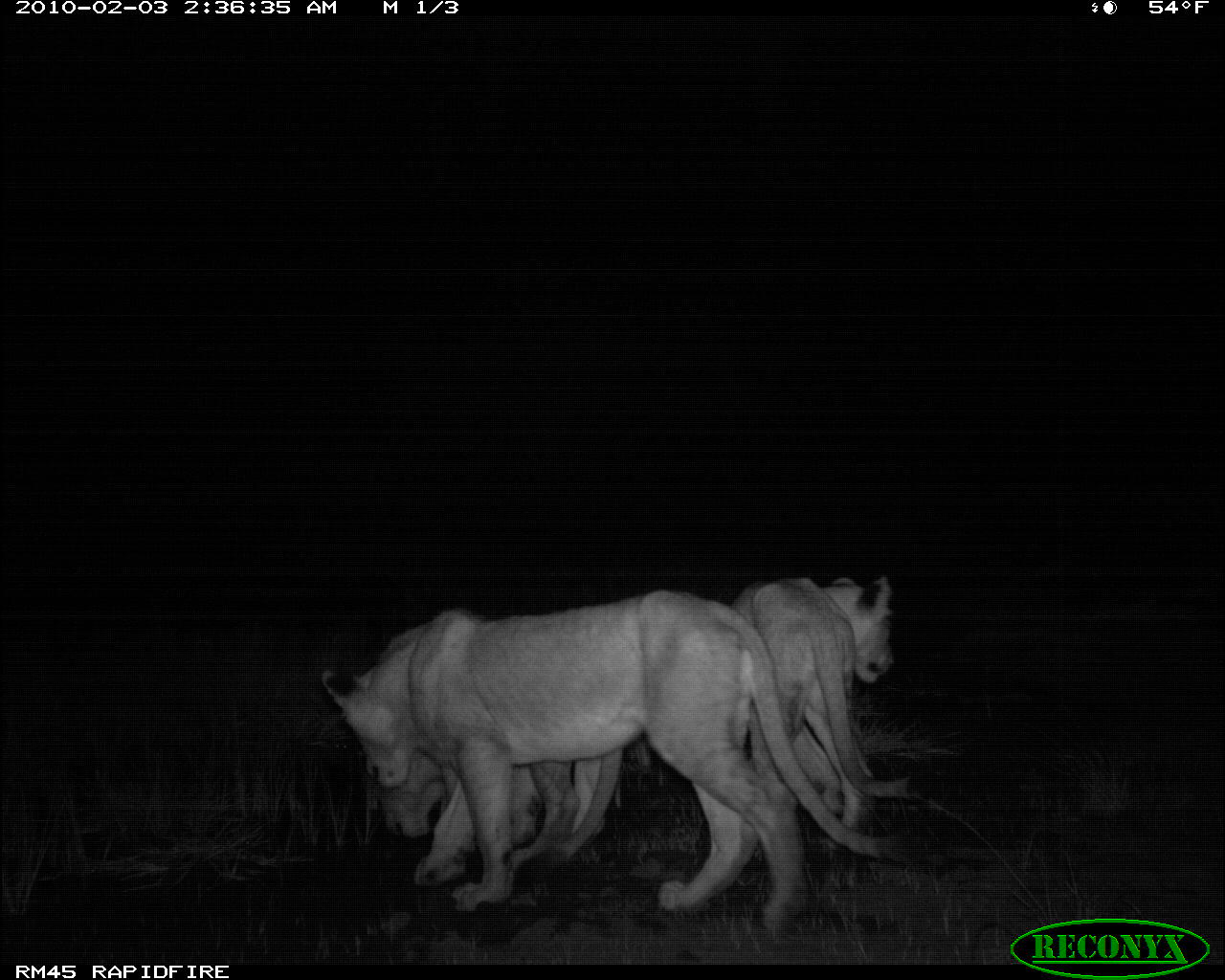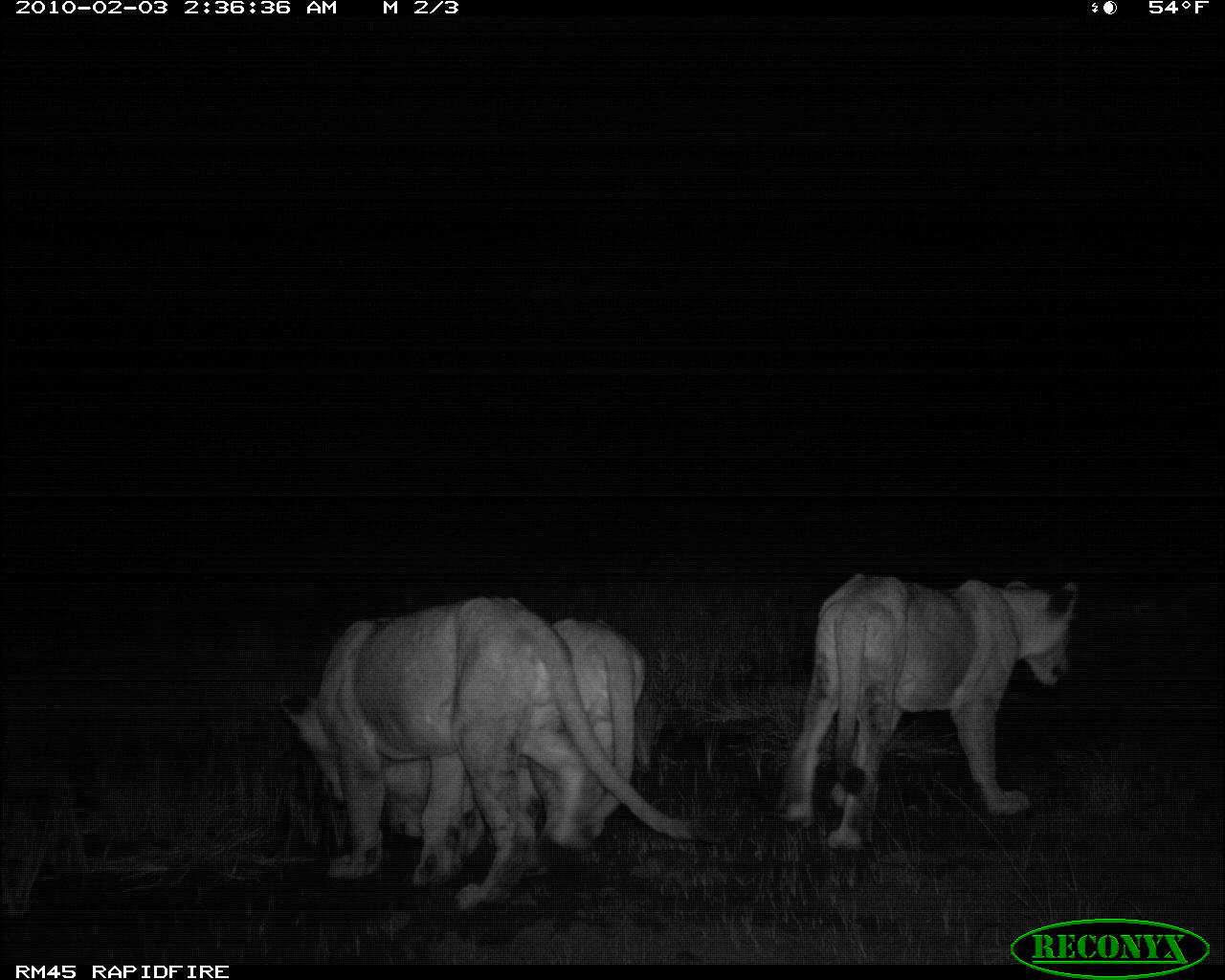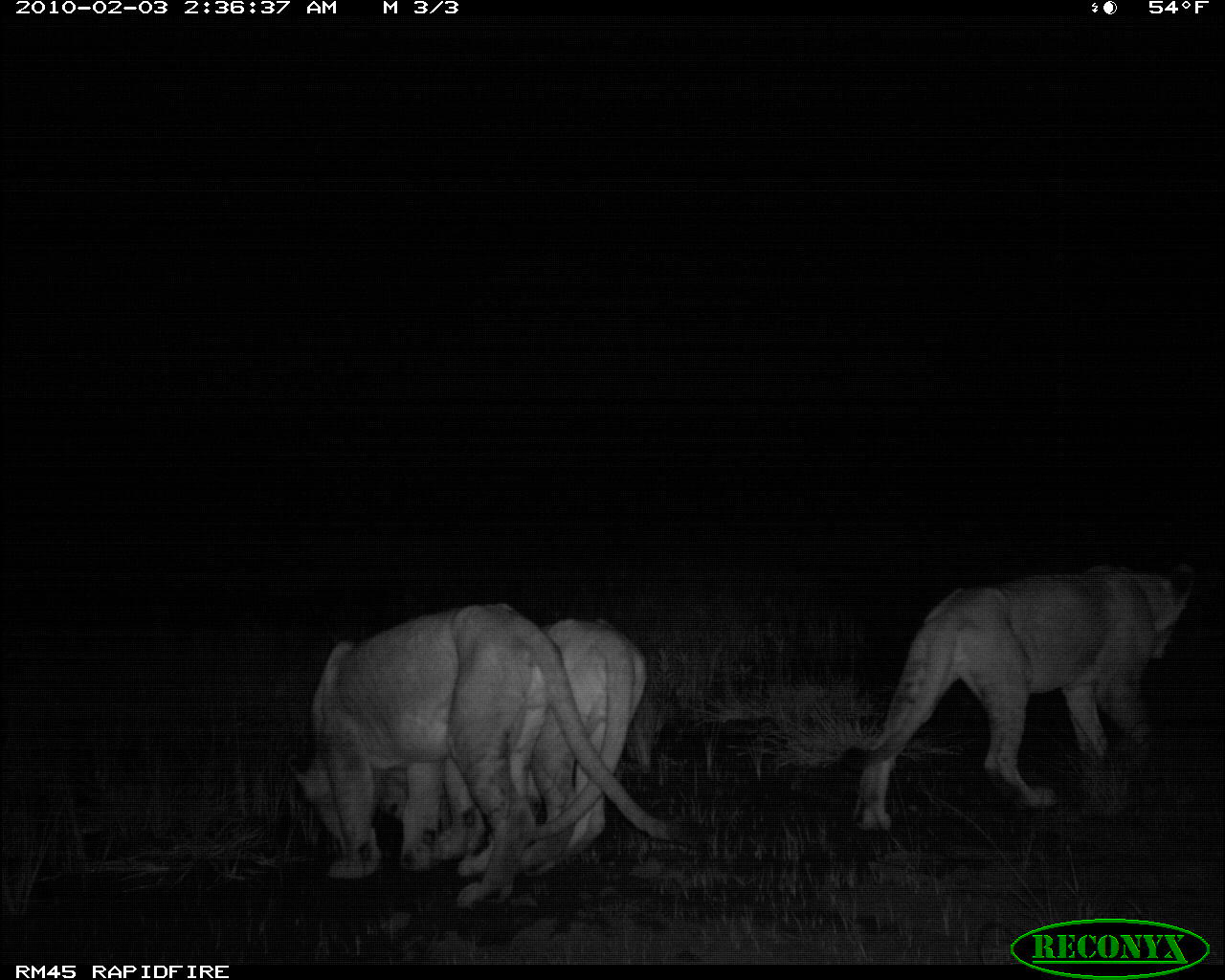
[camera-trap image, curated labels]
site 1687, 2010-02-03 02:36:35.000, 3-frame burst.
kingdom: Animalia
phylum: Chordata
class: Mammalia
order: Carnivora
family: Felidae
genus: Panthera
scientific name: Panthera leo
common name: lion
Panthera leo (lion), count 4.